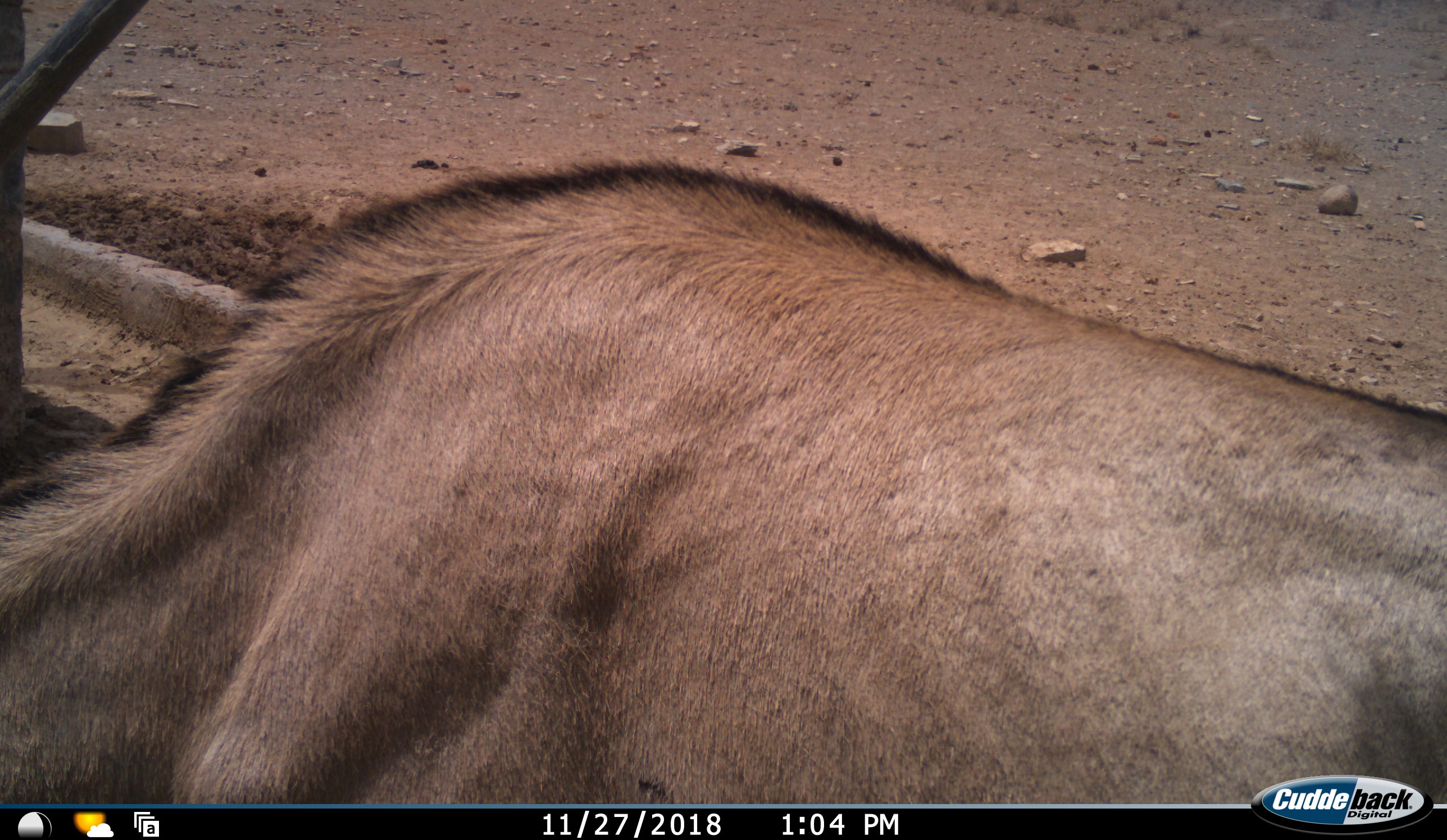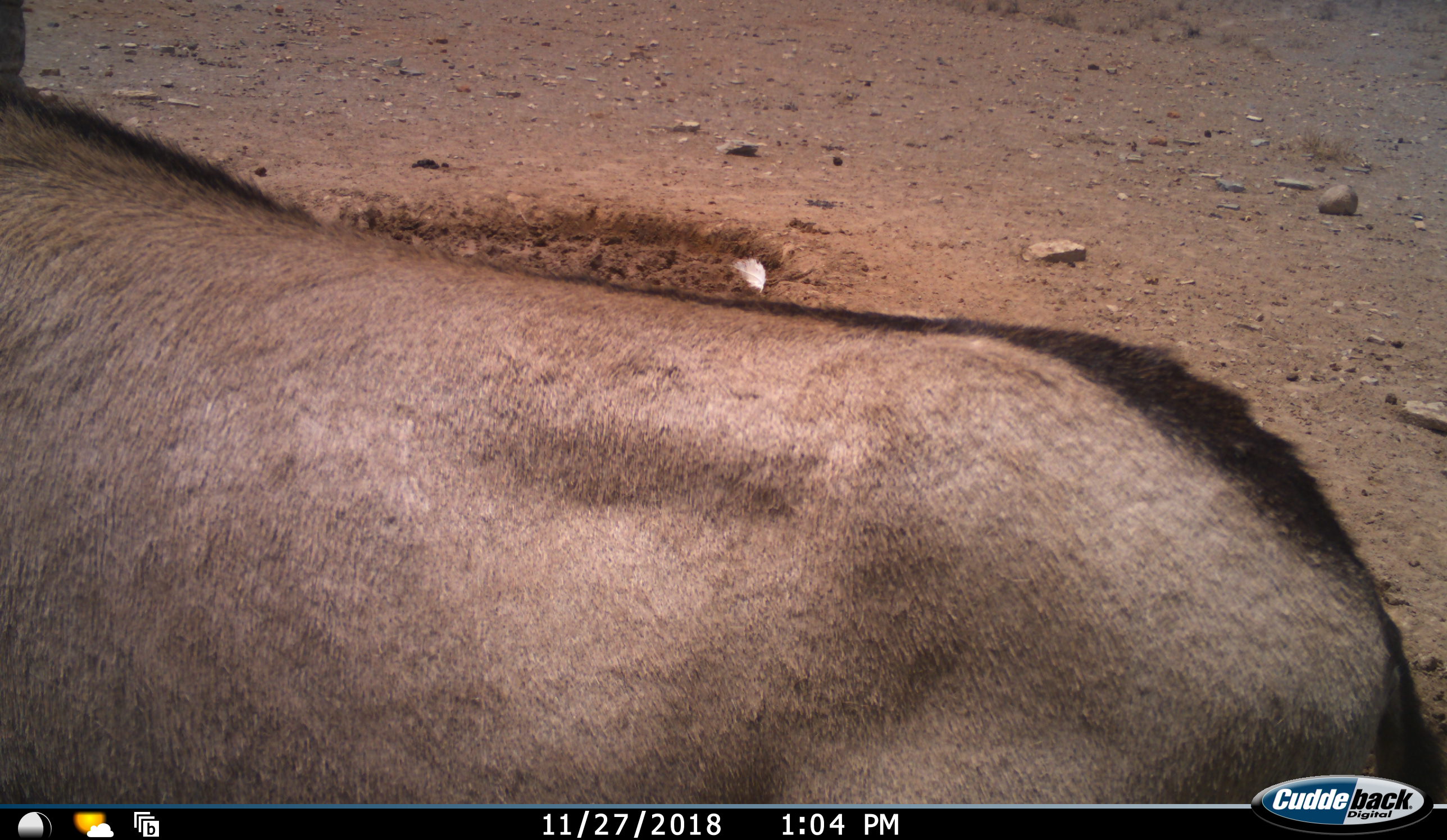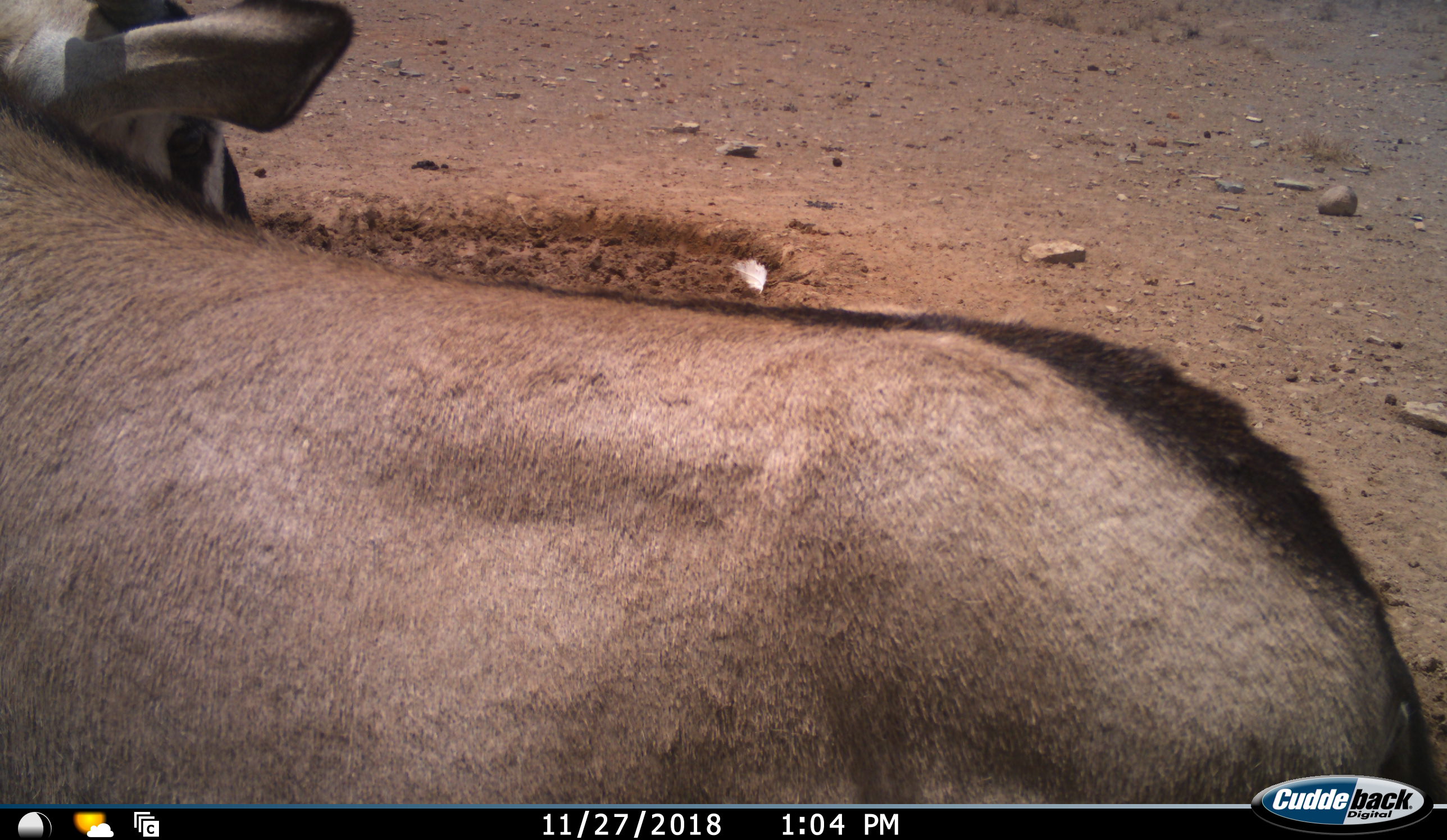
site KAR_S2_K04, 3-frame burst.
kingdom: Animalia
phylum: Chordata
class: Mammalia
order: Artiodactyla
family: Bovidae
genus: Oryx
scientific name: Oryx gazella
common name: gemsbok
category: oryx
Oryx (gemsbok) (Oryx gazella), count 1. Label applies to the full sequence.